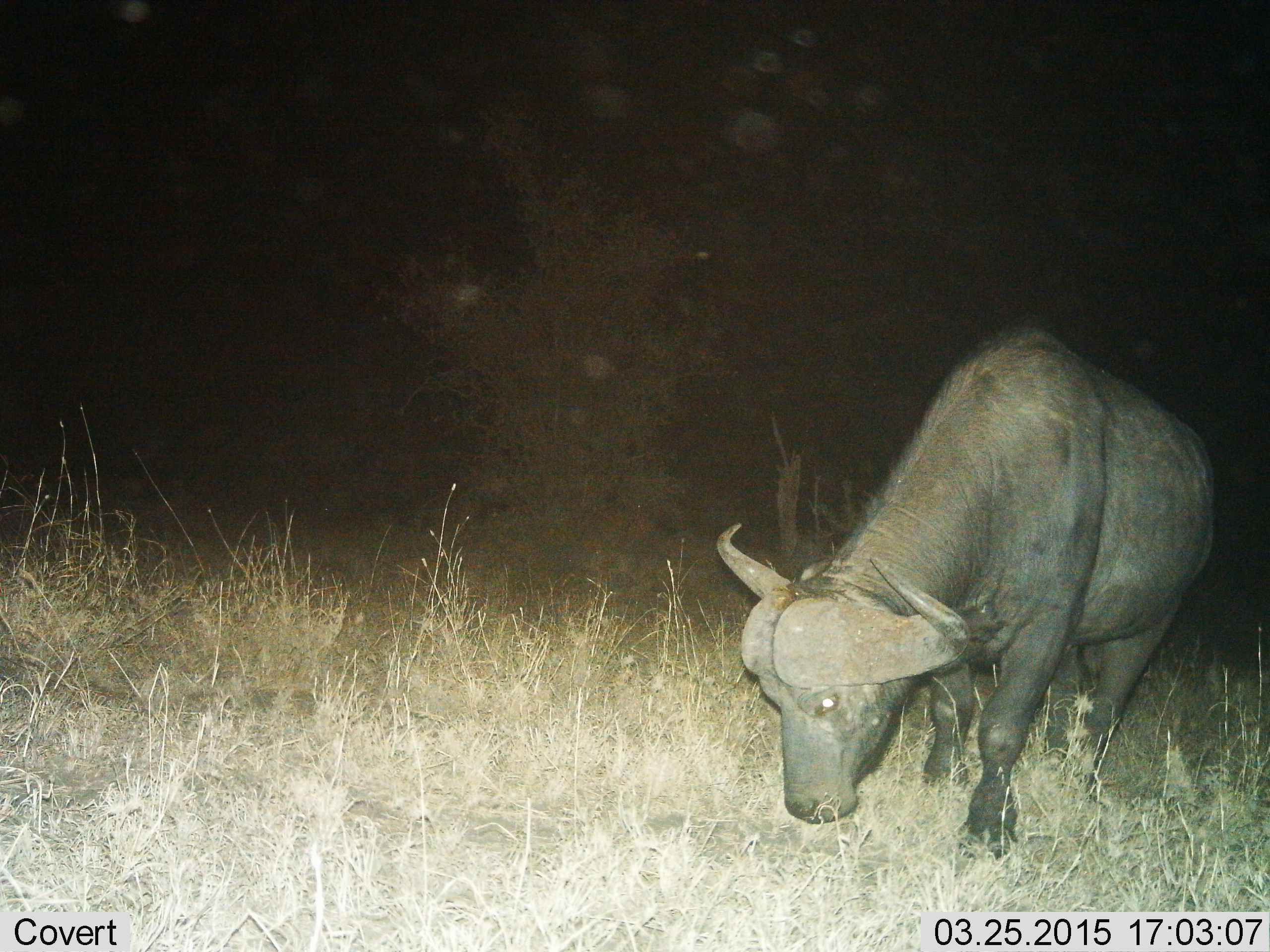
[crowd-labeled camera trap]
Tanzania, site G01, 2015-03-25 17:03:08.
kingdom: Animalia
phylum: Chordata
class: Mammalia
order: Artiodactyla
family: Bovidae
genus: Syncerus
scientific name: Syncerus caffer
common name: cape buffalo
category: buffalo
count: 1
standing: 40%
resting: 0%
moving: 10%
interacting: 0%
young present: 0%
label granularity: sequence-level